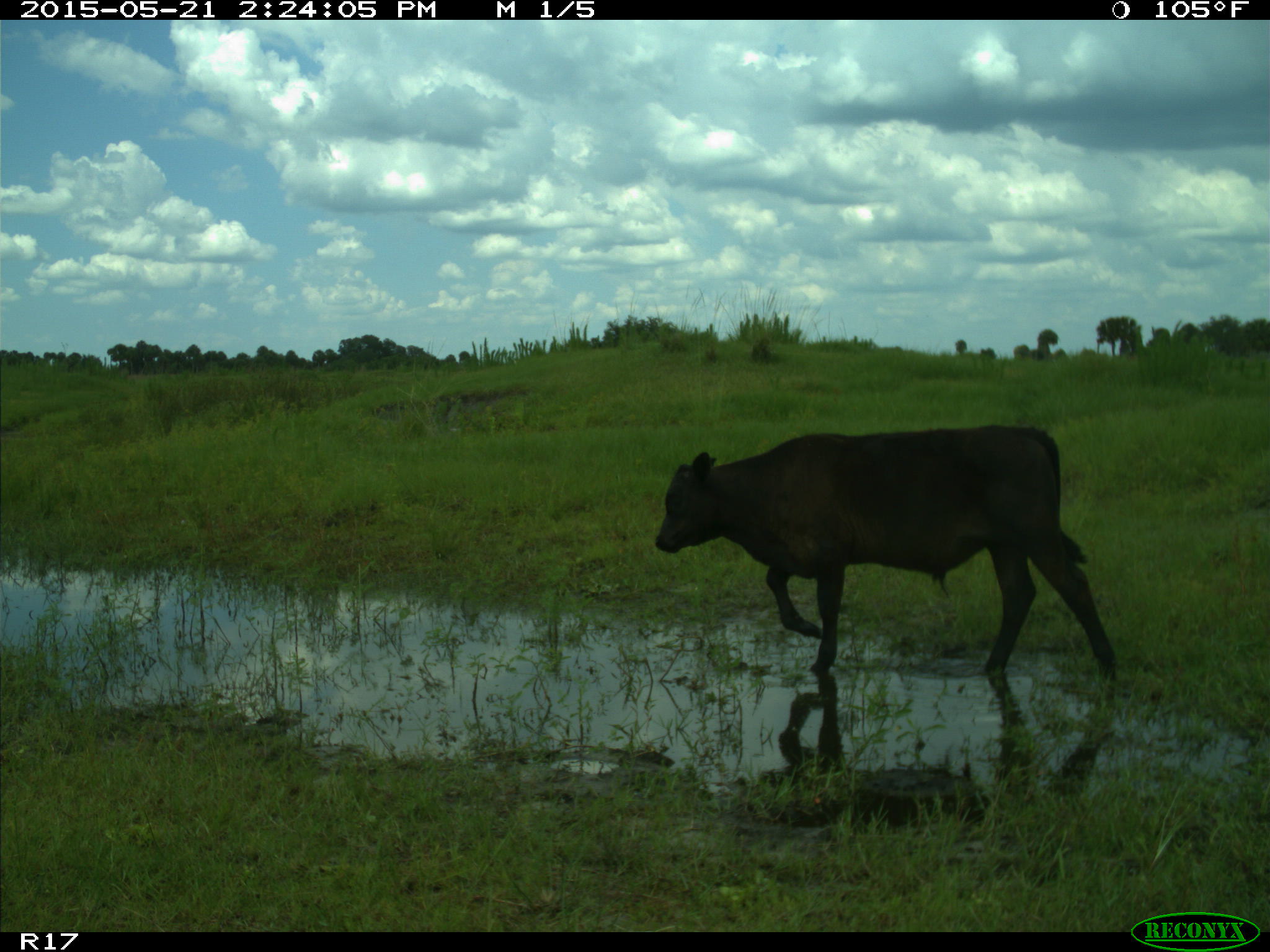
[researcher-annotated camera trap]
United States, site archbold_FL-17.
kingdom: Animalia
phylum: Chordata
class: Mammalia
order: Artiodactyla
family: Bovidae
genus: Bos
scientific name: Bos taurus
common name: domestic cow